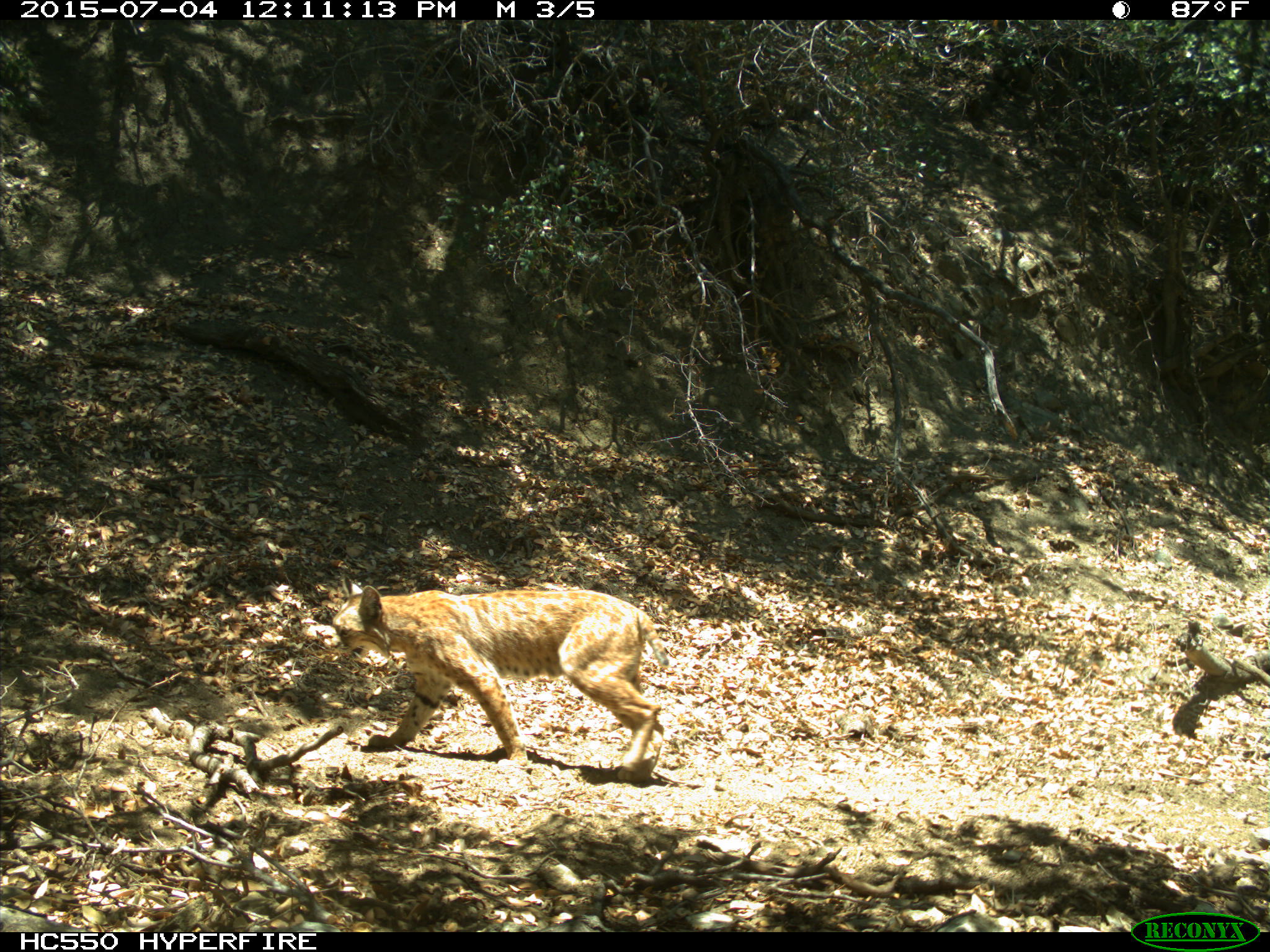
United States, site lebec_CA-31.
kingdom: Animalia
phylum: Chordata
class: Mammalia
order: Carnivora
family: Felidae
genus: Lynx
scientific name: Lynx rufus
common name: bobcat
Lynx rufus (bobcat).